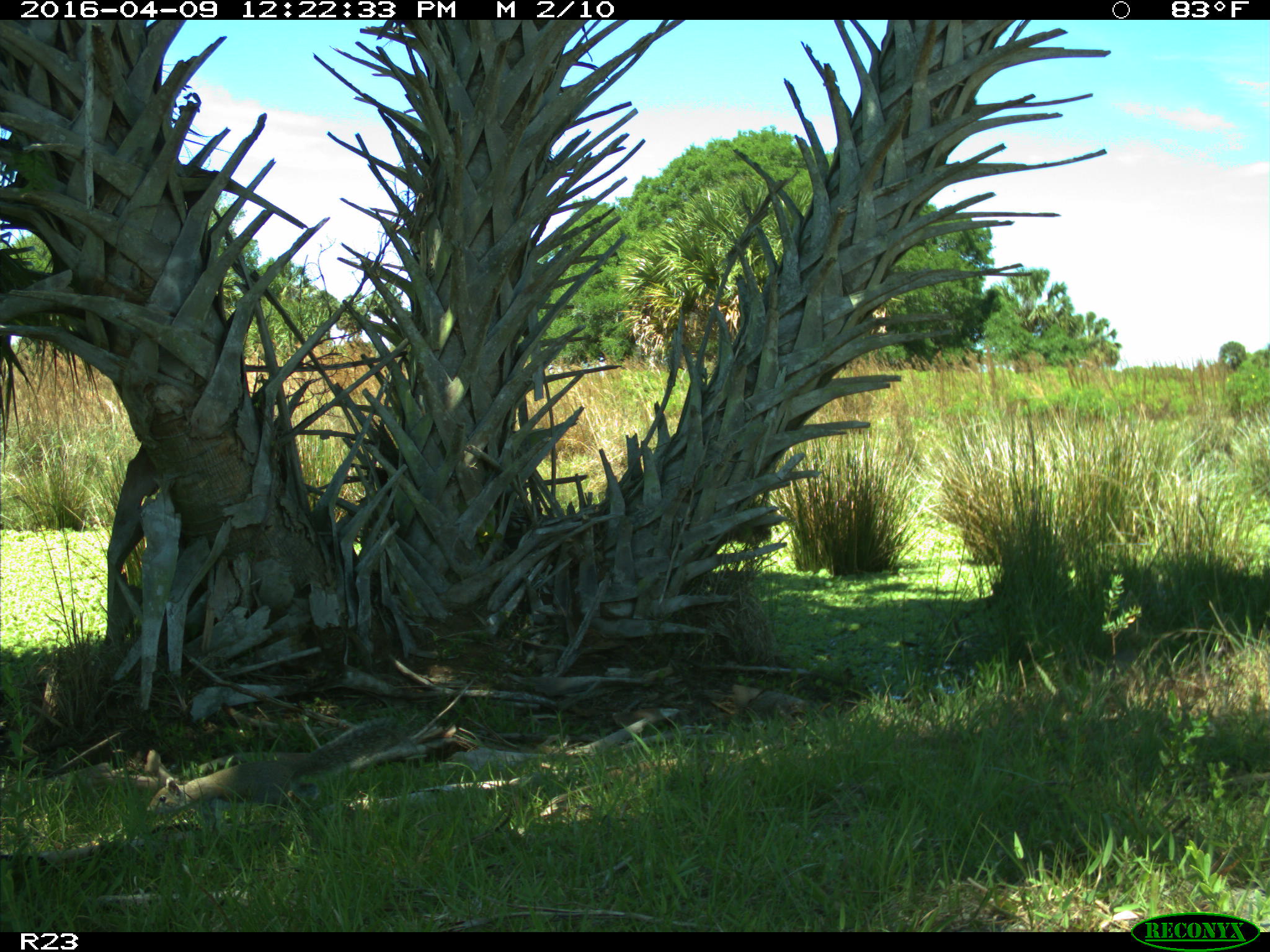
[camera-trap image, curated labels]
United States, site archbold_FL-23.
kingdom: Animalia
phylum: Chordata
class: Mammalia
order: Rodentia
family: Sciuridae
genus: Sciurus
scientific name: Sciurus carolinensis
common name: eastern gray squirrel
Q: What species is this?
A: Sciurus carolinensis (eastern gray squirrel).